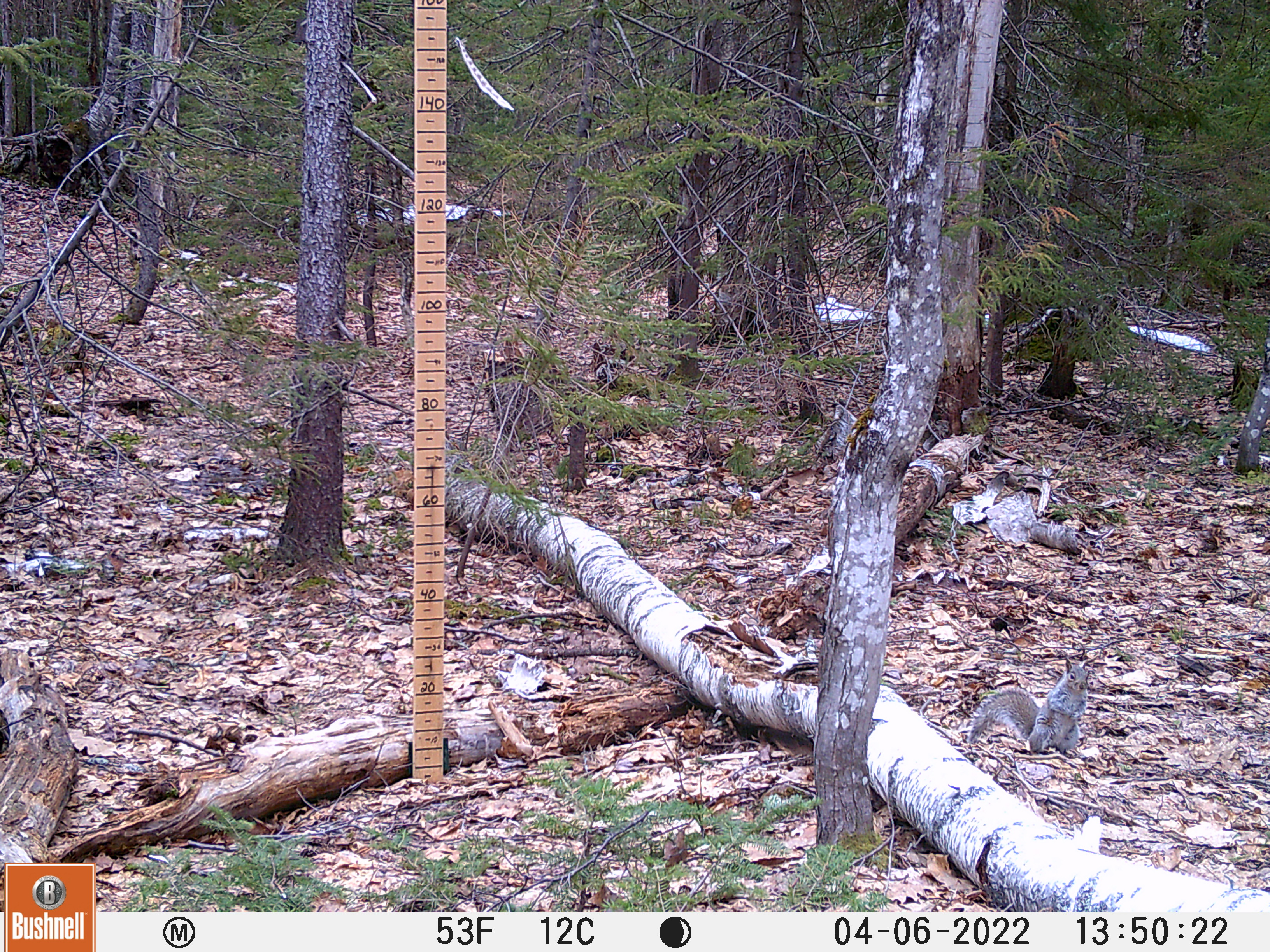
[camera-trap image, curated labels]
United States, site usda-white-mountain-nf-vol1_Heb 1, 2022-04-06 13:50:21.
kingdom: Animalia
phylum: Chordata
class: Mammalia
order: Rodentia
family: Sciuridae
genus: Sciurus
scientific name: Sciurus carolinensis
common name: gray squirrel